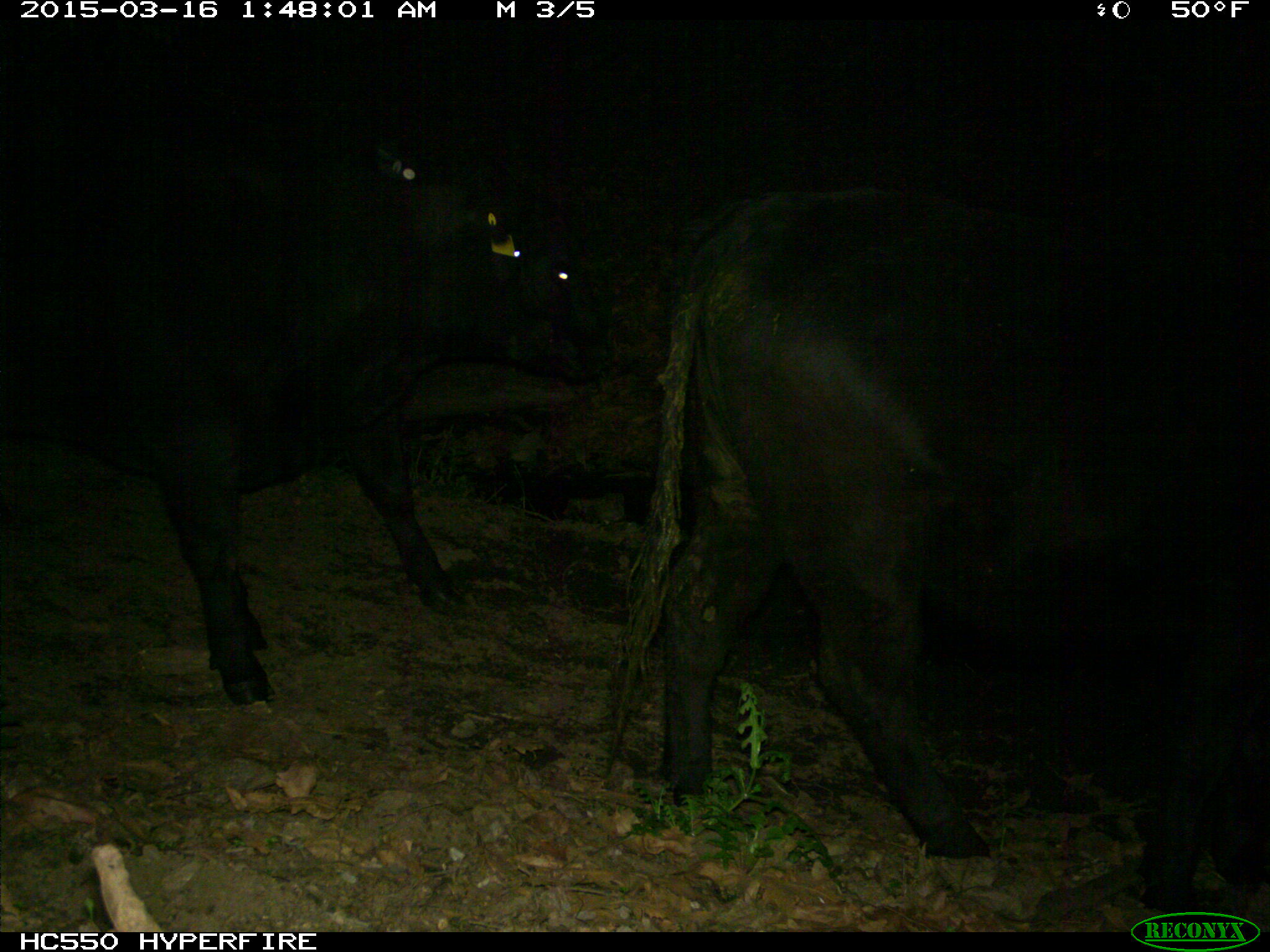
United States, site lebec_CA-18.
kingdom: Animalia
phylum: Chordata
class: Mammalia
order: Artiodactyla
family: Bovidae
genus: Bos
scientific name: Bos taurus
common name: domestic cow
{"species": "Bos taurus (domestic cow)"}